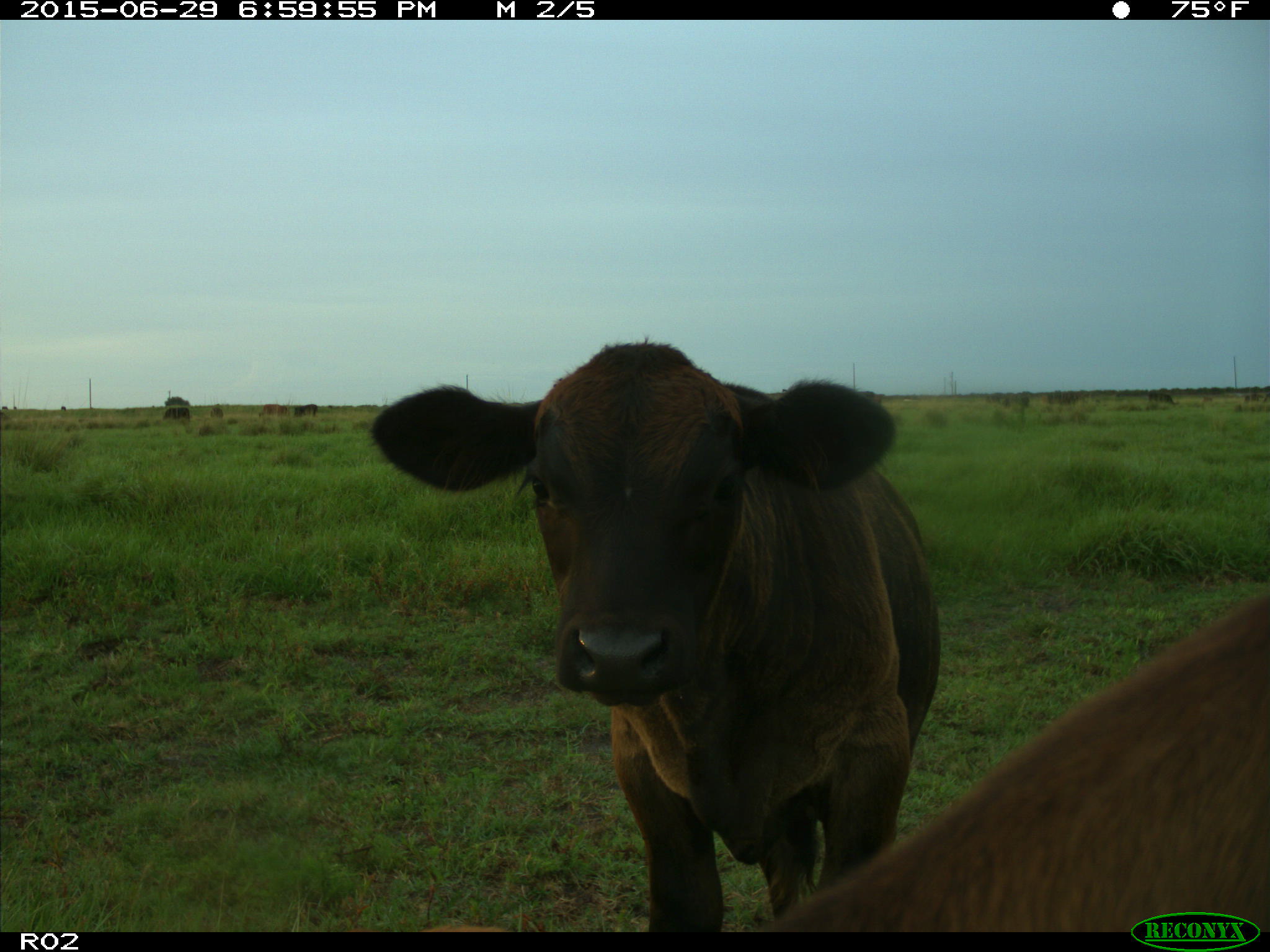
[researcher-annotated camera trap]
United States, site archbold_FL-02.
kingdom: Animalia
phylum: Chordata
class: Mammalia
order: Artiodactyla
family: Bovidae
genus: Bos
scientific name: Bos taurus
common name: domestic cow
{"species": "Bos taurus (domestic cow)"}